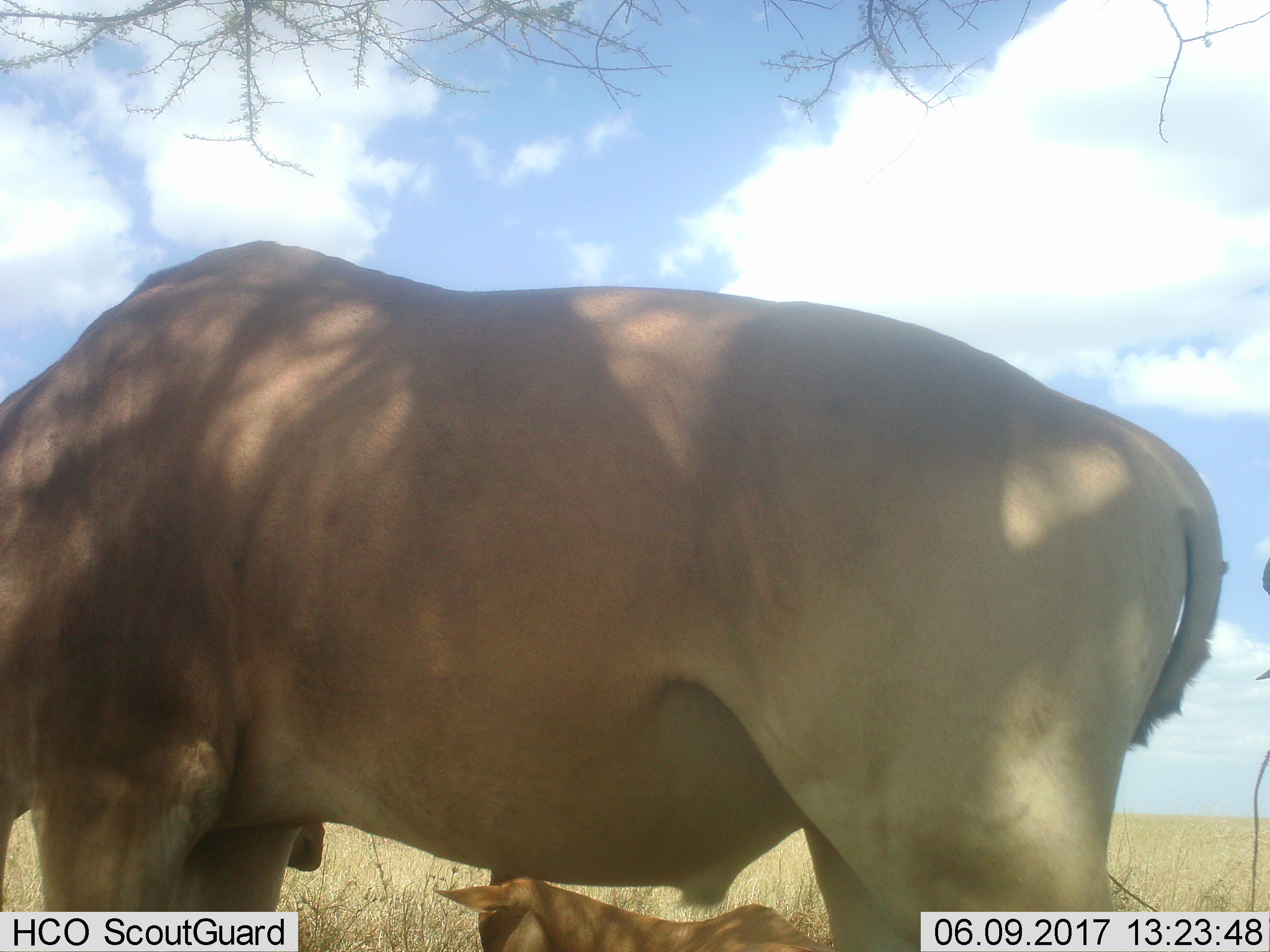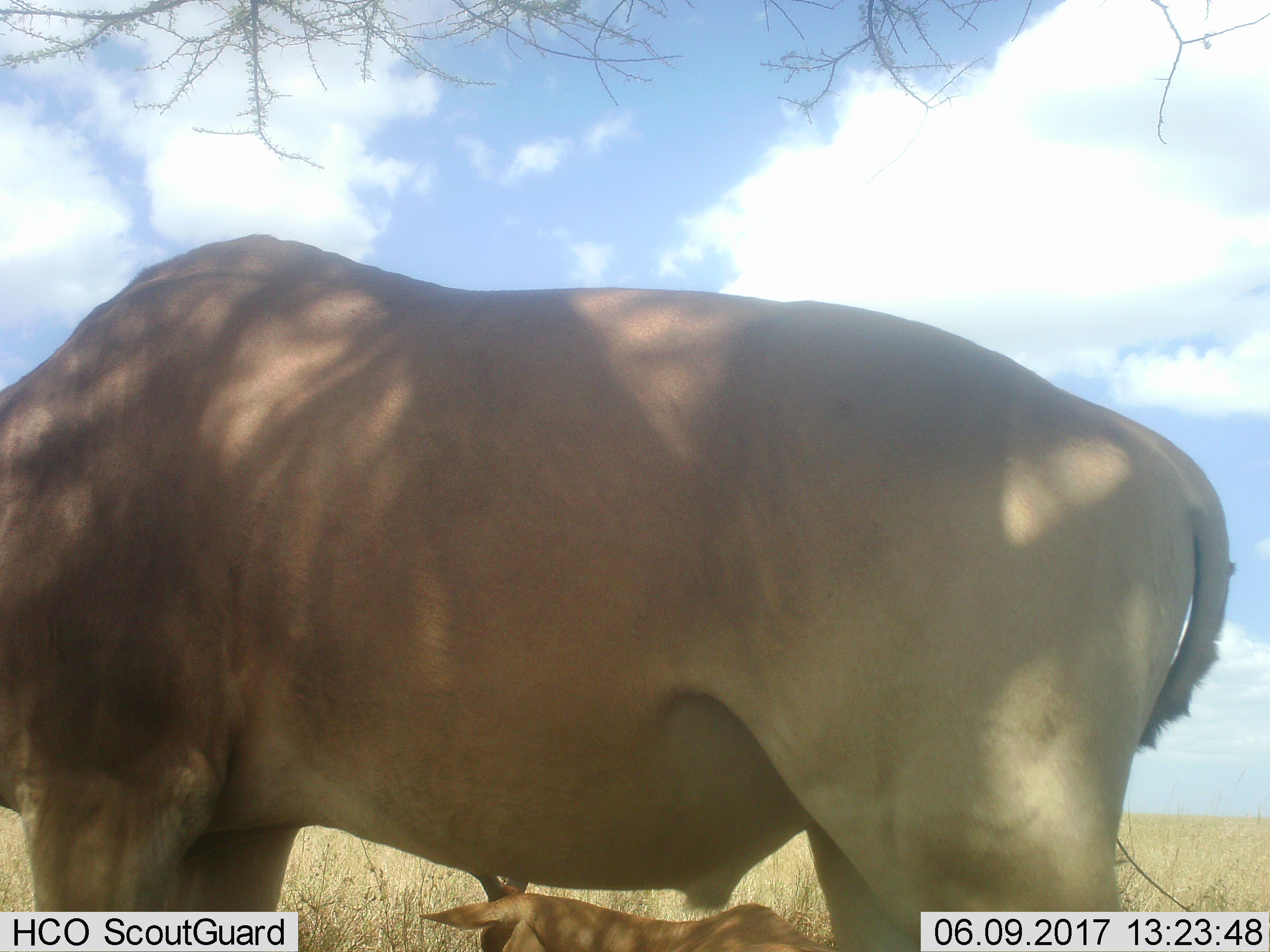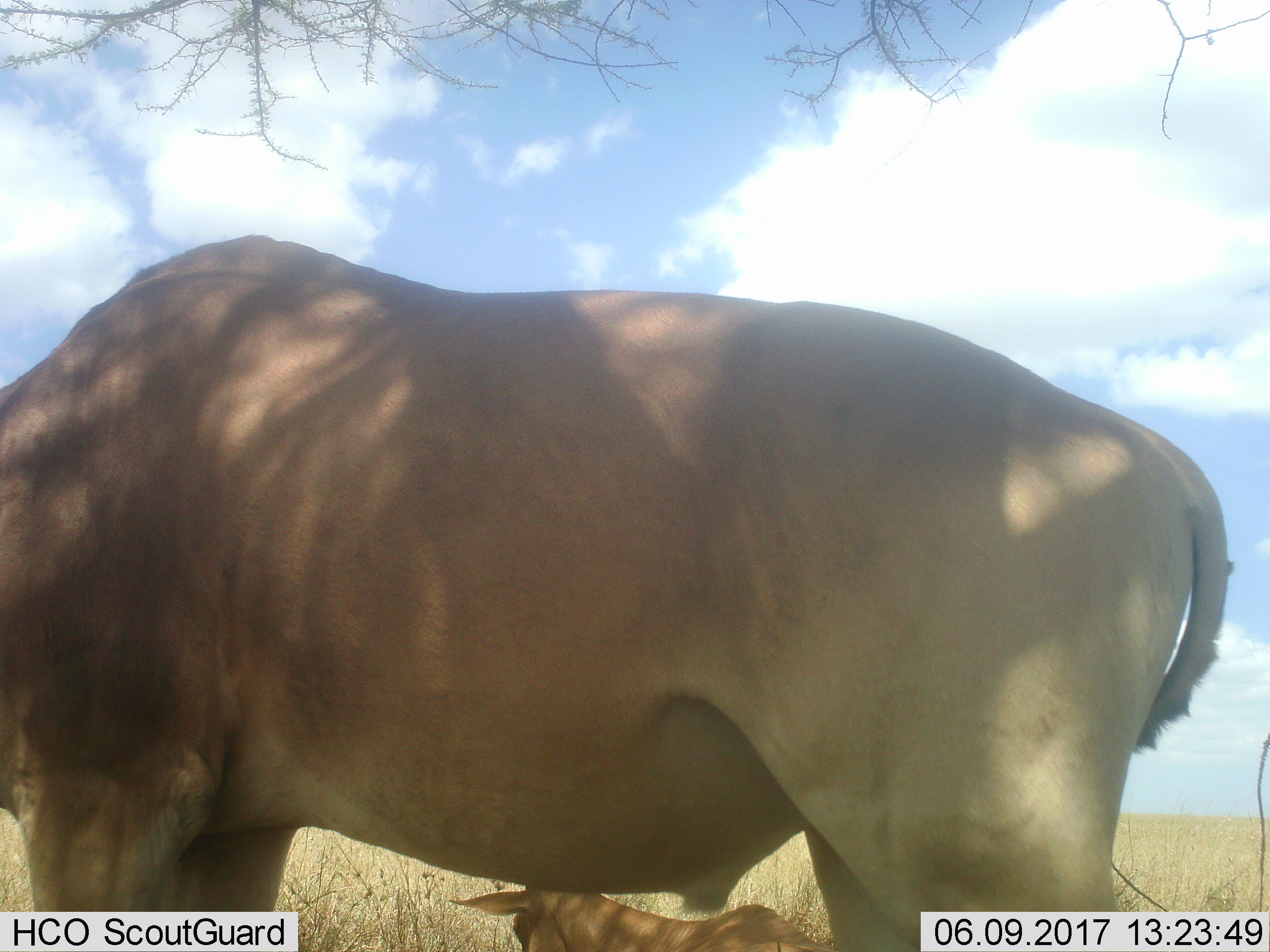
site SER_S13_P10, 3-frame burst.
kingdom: Animalia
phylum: Chordata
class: Mammalia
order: Artiodactyla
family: Bovidae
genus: Alcelaphus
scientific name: Alcelaphus buselaphus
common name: hartebeest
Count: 2.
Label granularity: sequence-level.